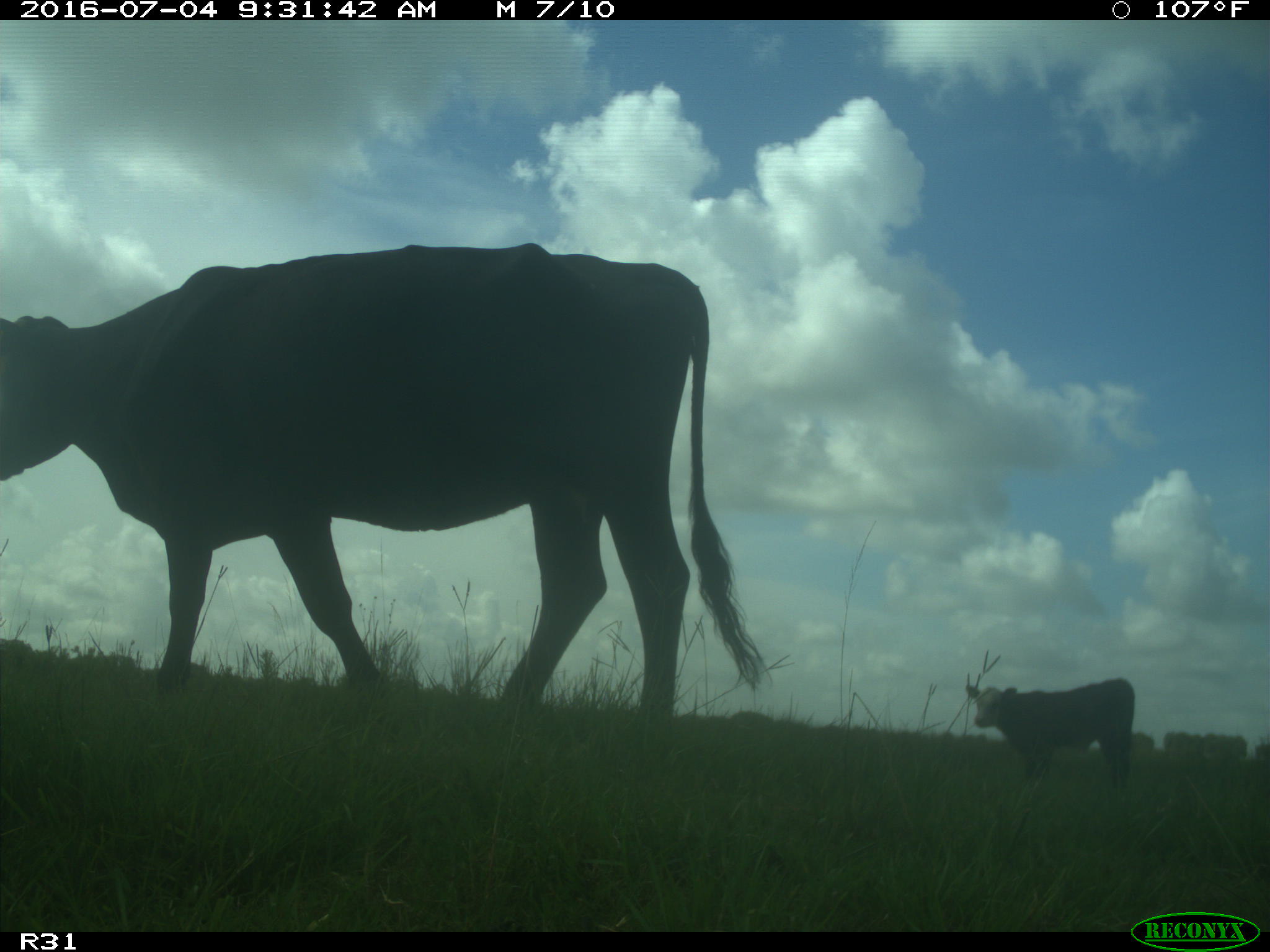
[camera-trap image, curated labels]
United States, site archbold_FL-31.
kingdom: Animalia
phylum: Chordata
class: Mammalia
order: Artiodactyla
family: Bovidae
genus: Bos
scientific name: Bos taurus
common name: domestic cow